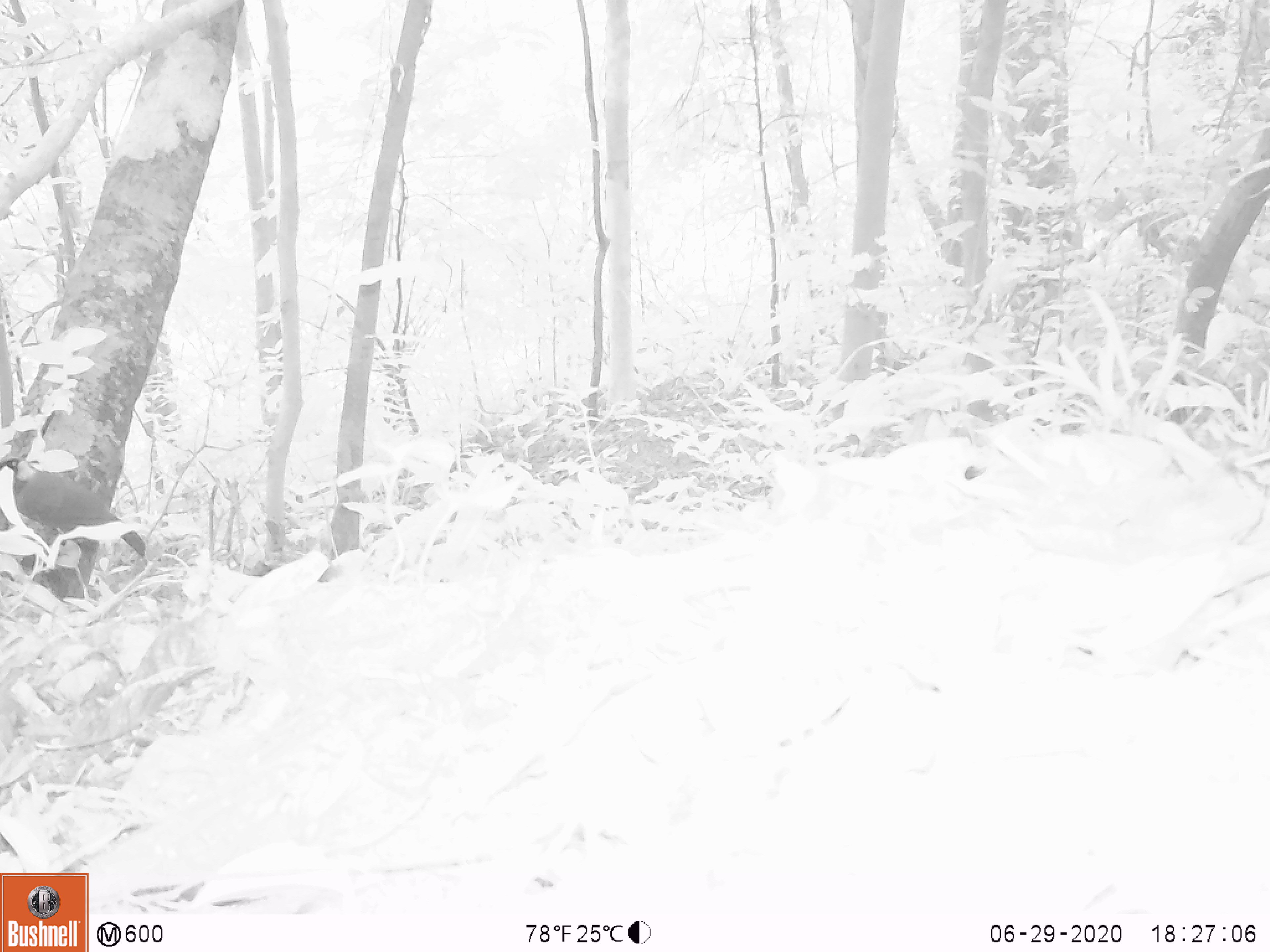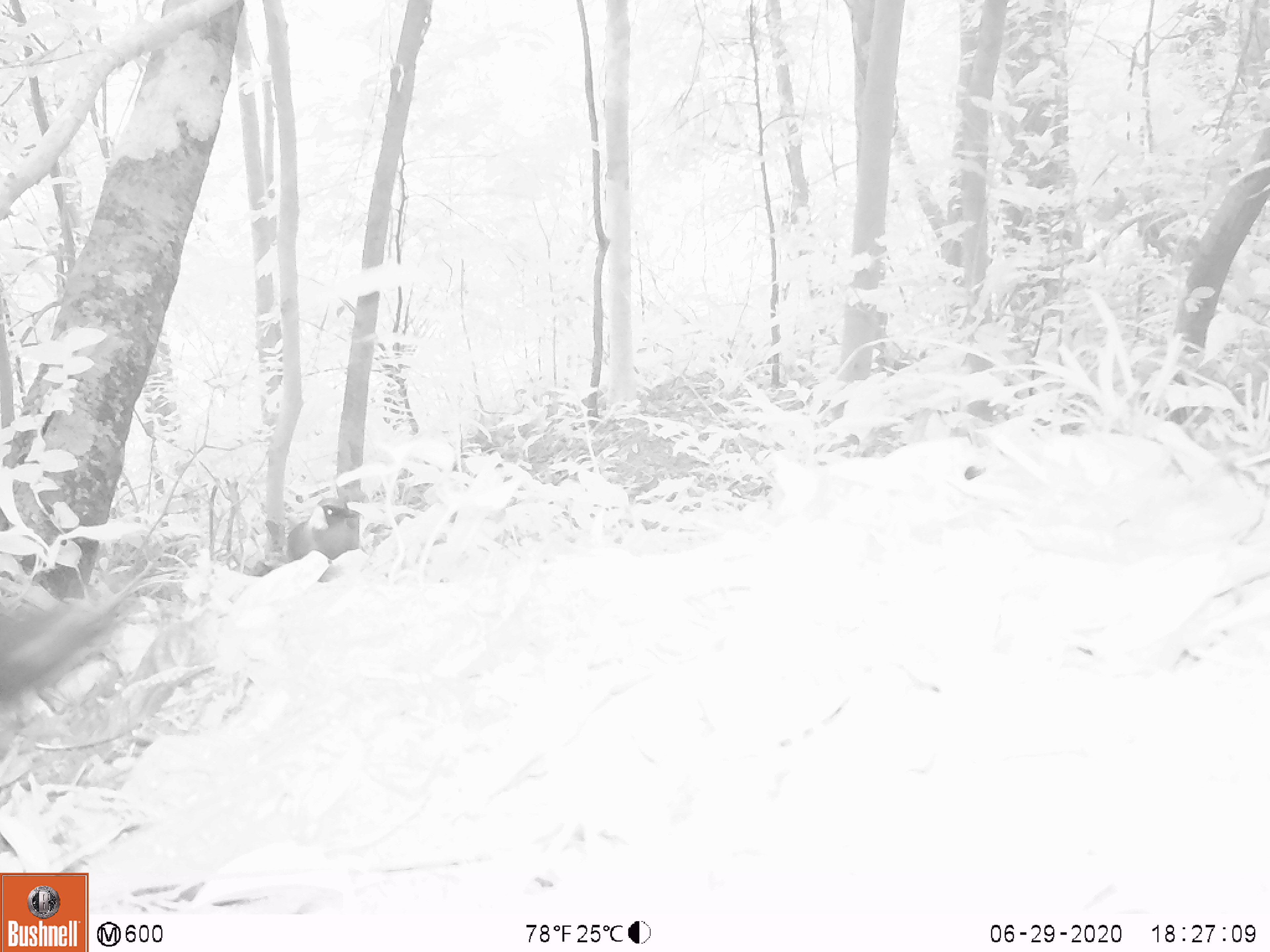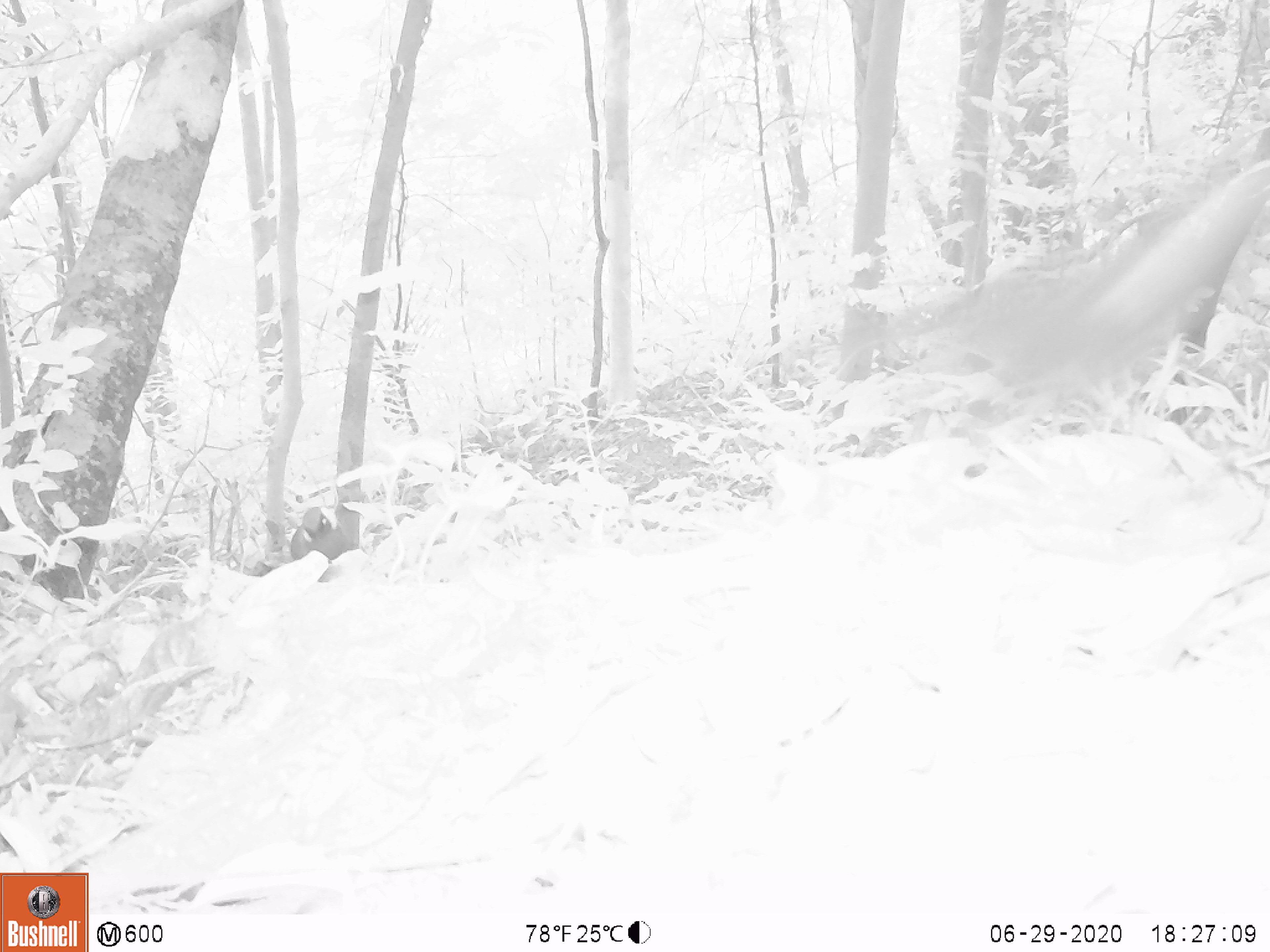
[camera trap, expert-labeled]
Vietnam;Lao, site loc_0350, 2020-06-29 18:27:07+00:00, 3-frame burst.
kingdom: Animalia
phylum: Chordata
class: Aves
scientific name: Aves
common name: bird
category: unidentified bird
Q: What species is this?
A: Unidentified bird (bird) (Aves).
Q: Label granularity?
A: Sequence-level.